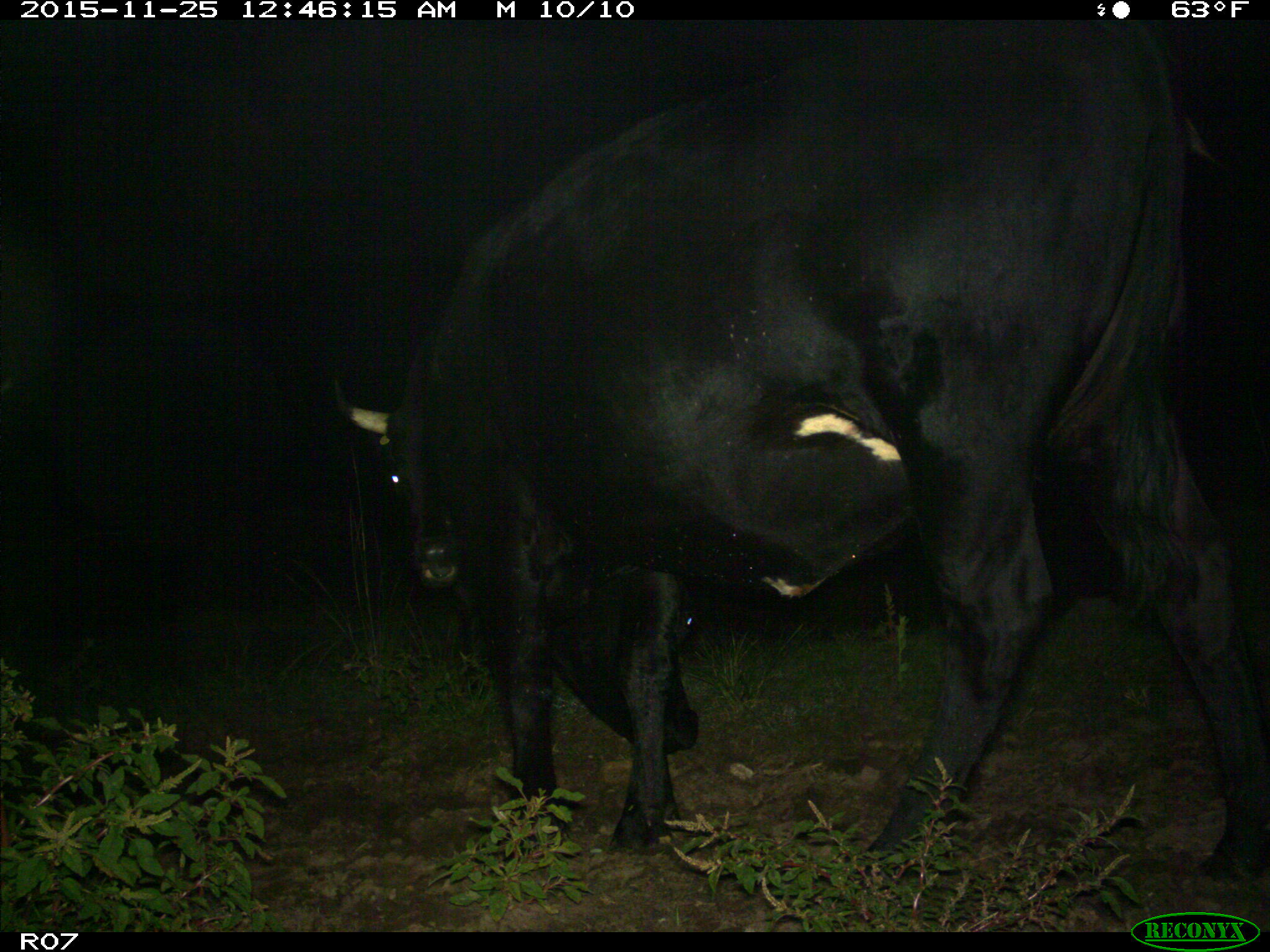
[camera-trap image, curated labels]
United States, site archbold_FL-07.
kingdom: Animalia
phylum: Chordata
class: Mammalia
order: Artiodactyla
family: Bovidae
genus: Bos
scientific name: Bos taurus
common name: domestic cow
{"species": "Bos taurus (domestic cow)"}